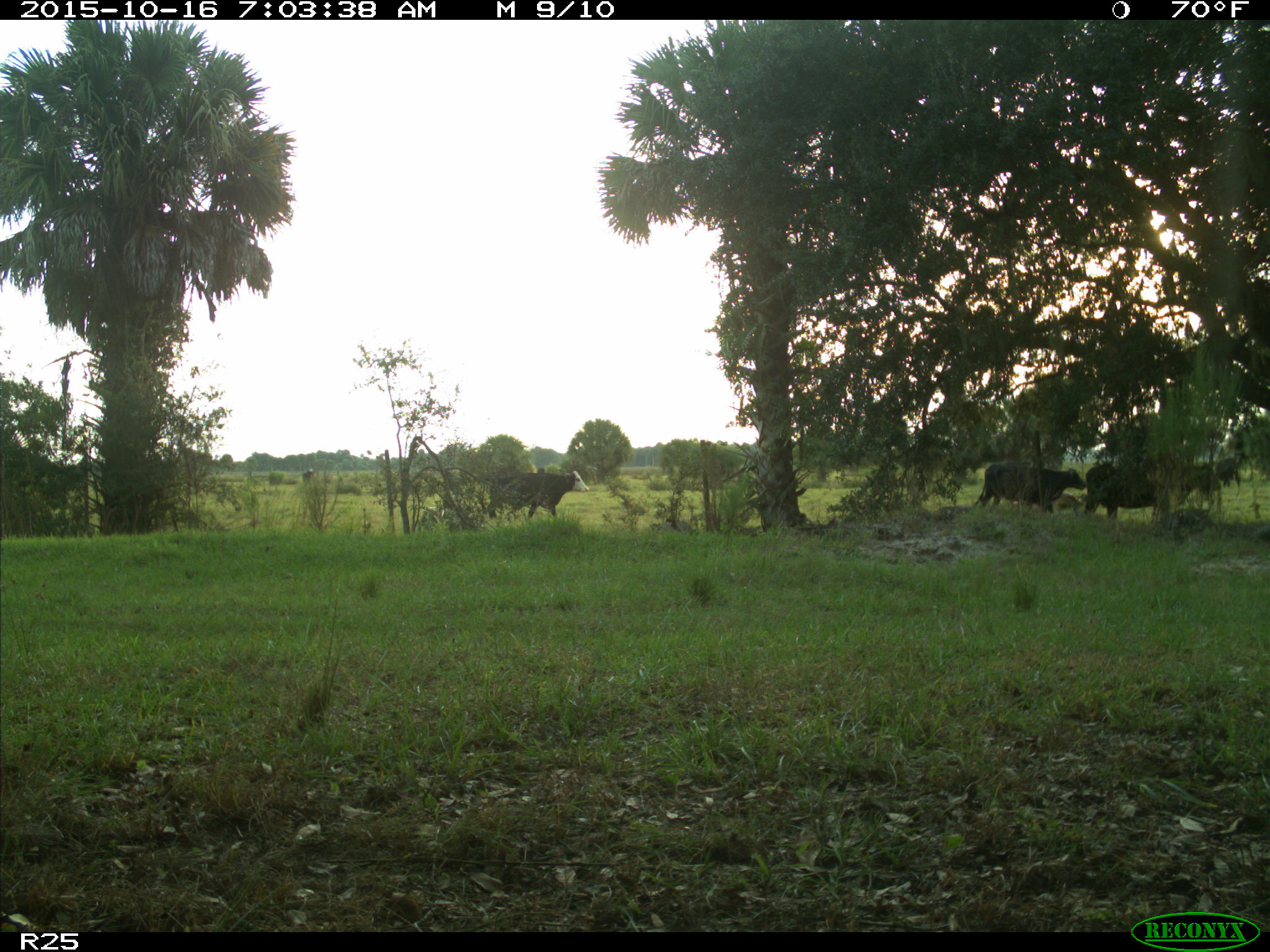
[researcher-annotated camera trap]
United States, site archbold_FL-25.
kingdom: Animalia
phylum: Chordata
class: Mammalia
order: Artiodactyla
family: Bovidae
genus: Bos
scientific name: Bos taurus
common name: domestic cow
Bos taurus (domestic cow).